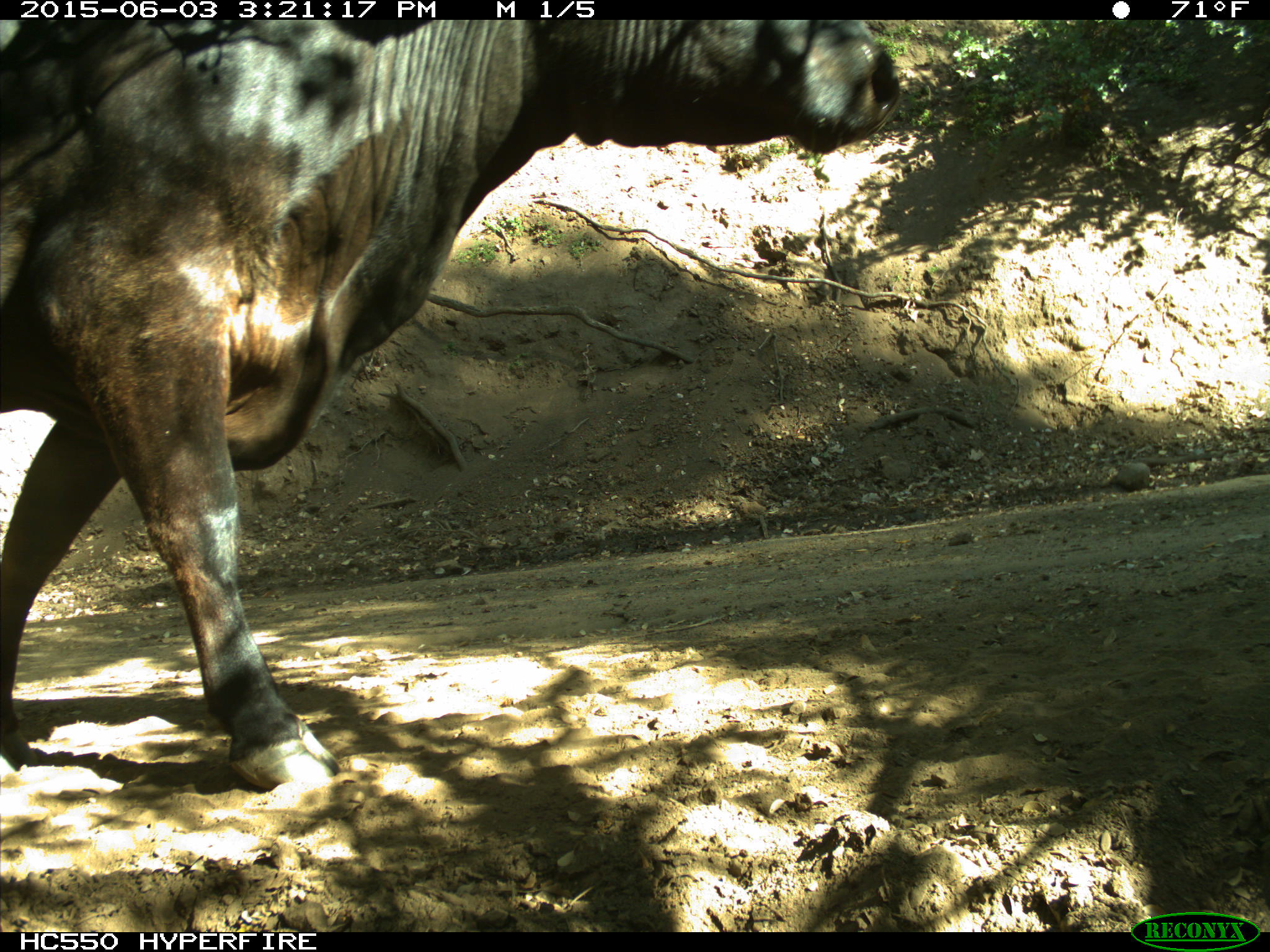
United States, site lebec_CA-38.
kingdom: Animalia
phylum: Chordata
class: Mammalia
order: Artiodactyla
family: Bovidae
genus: Bos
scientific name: Bos taurus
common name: domestic cow